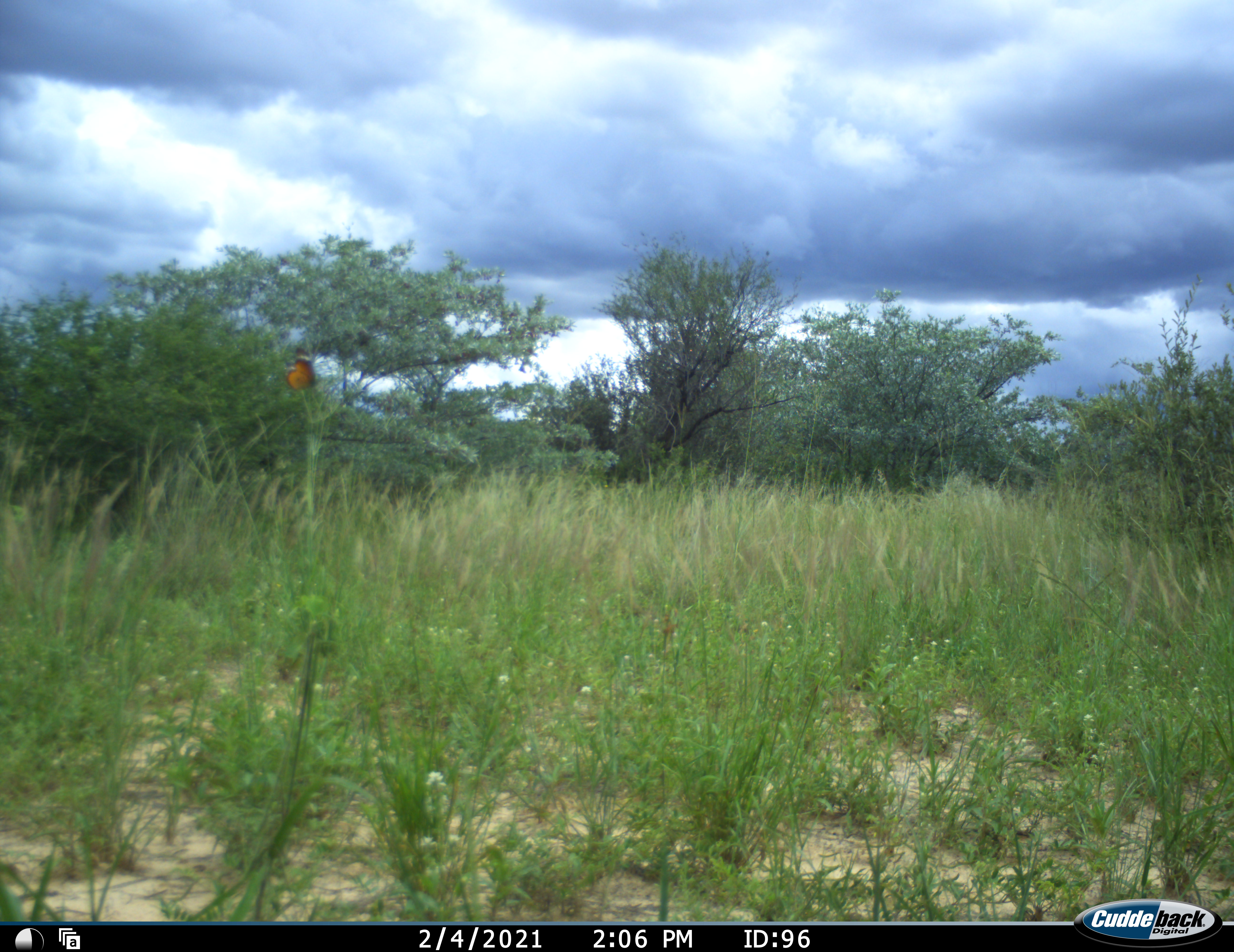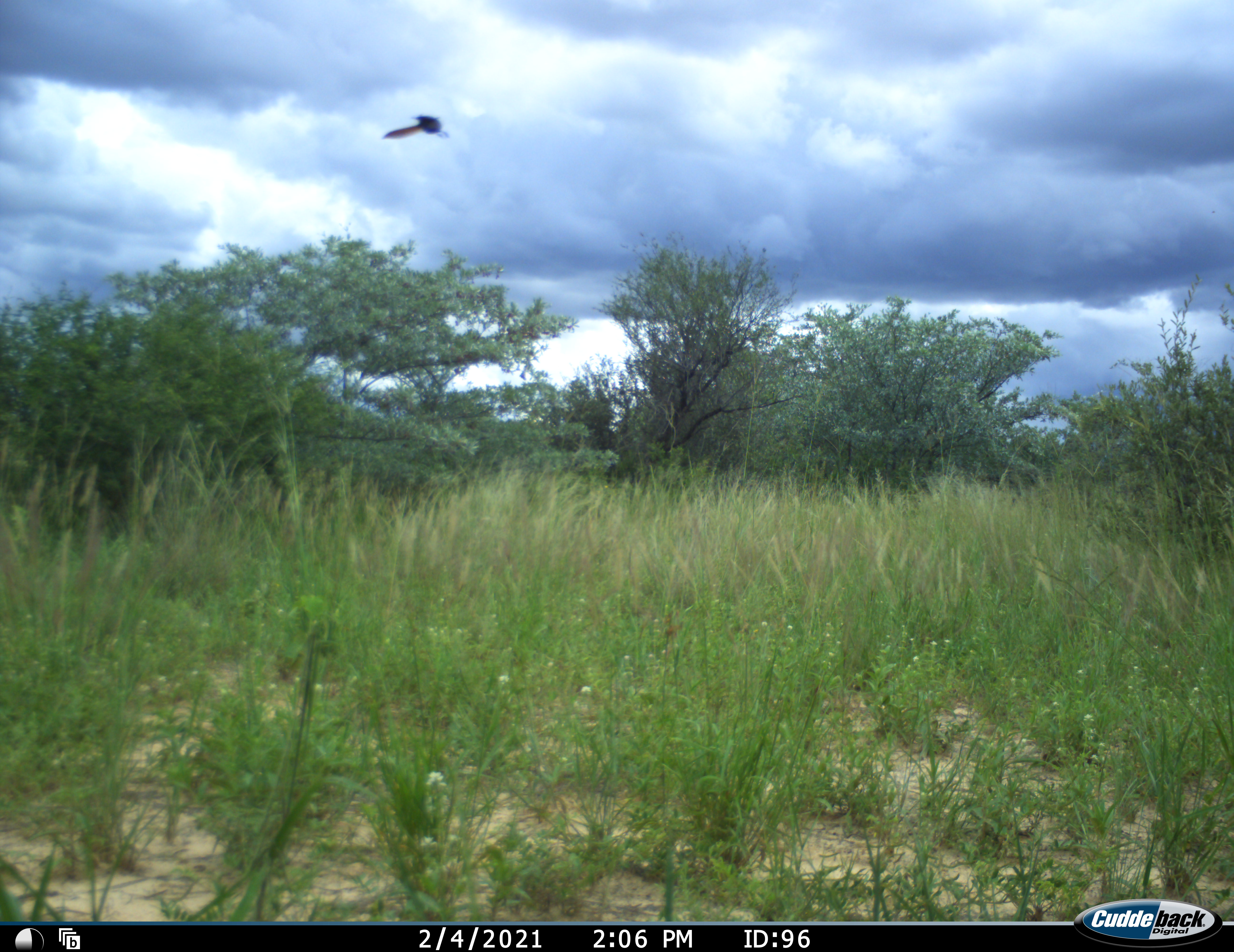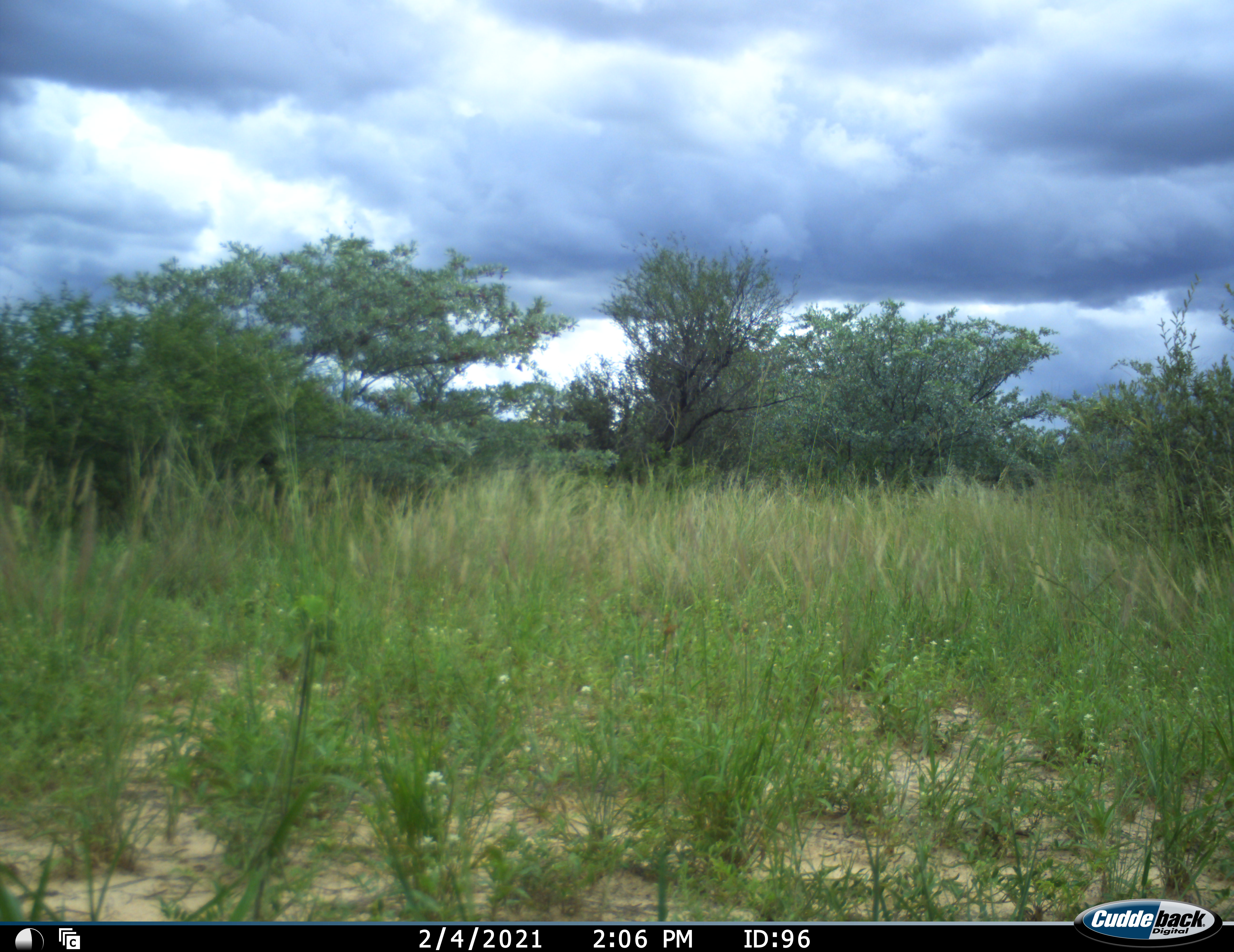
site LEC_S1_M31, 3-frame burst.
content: unidentified animal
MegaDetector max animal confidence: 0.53